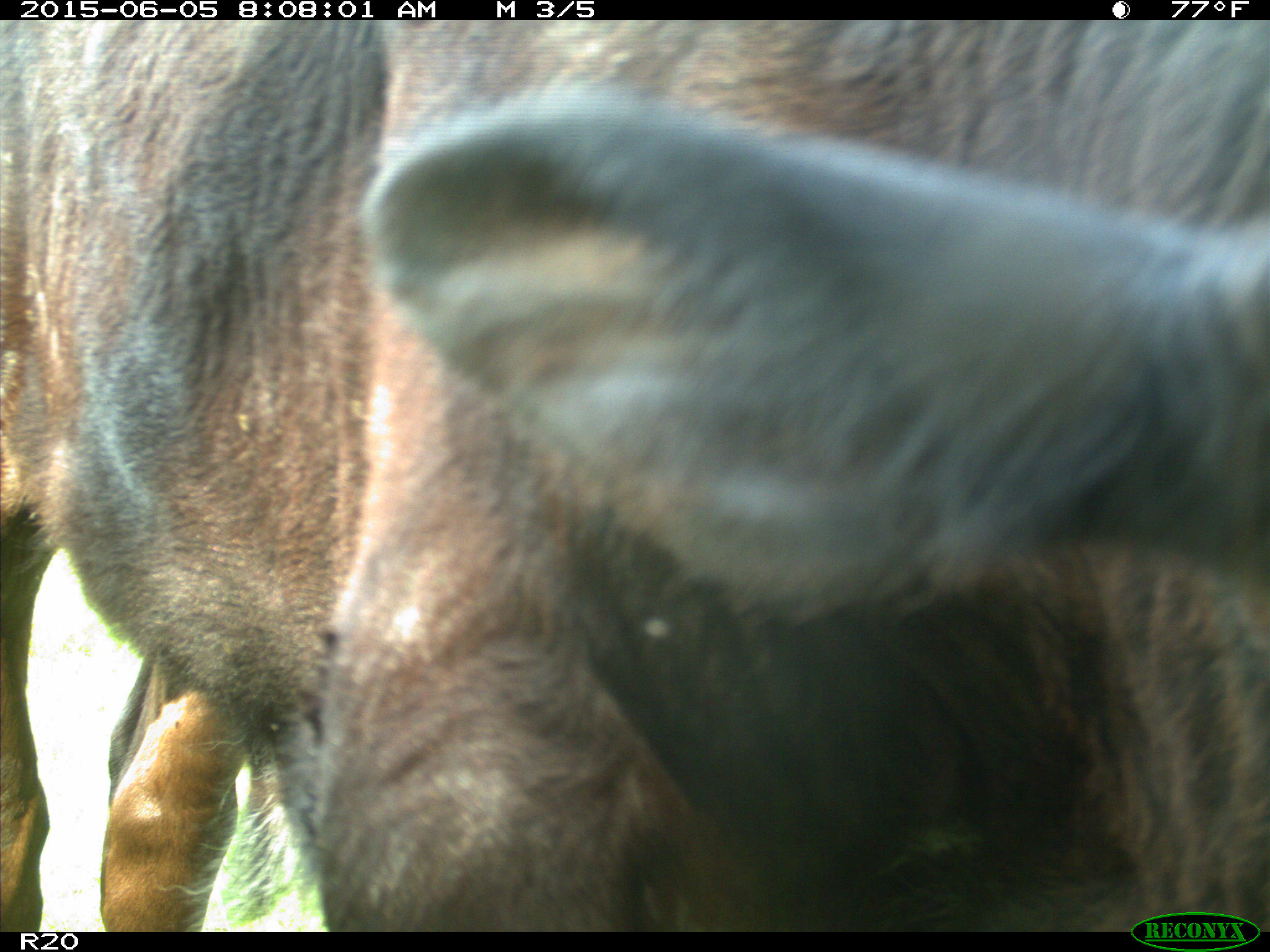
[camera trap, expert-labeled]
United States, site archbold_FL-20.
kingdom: Animalia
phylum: Chordata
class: Mammalia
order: Artiodactyla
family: Bovidae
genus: Bos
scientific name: Bos taurus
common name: domestic cow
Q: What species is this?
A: Bos taurus (domestic cow).